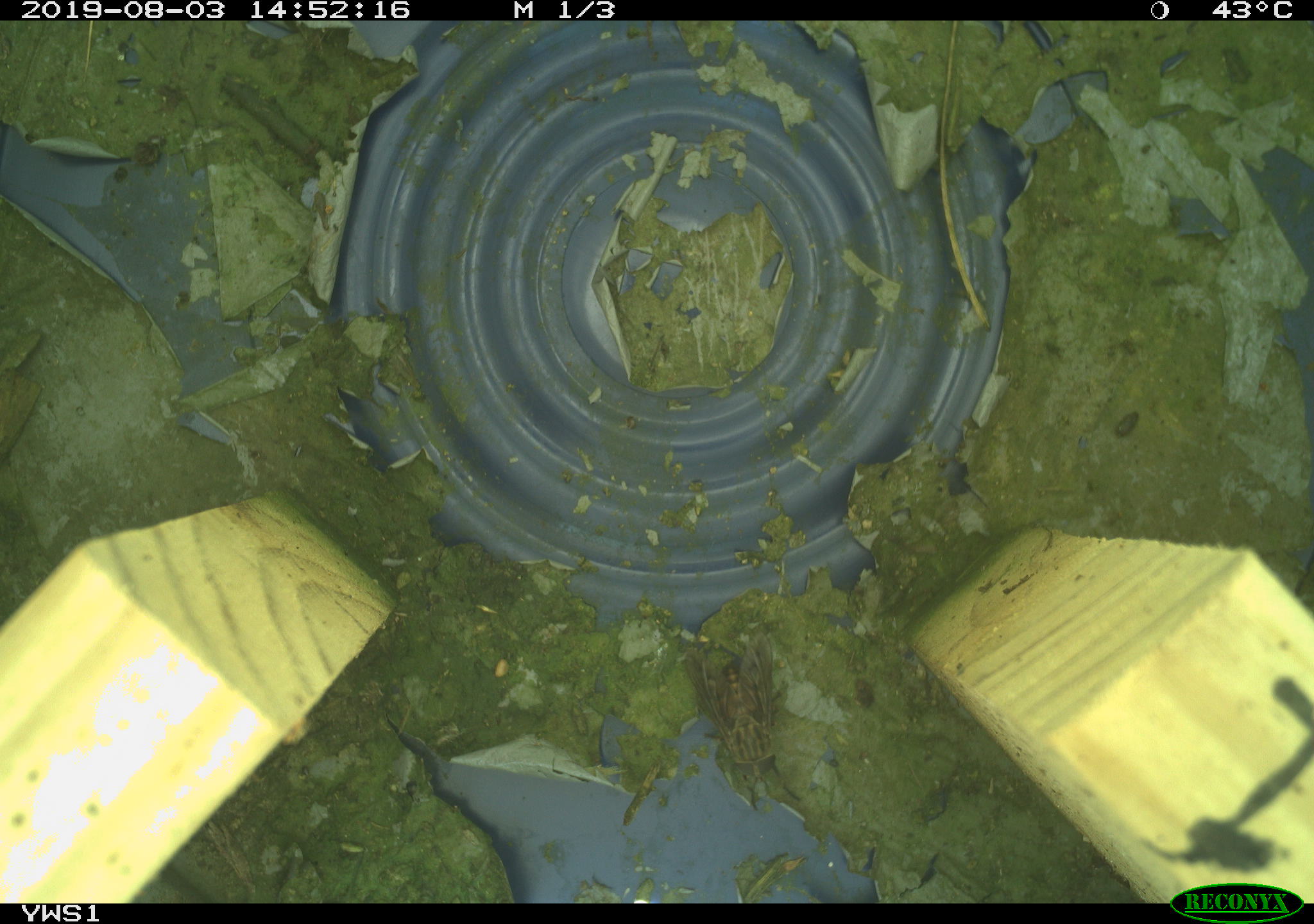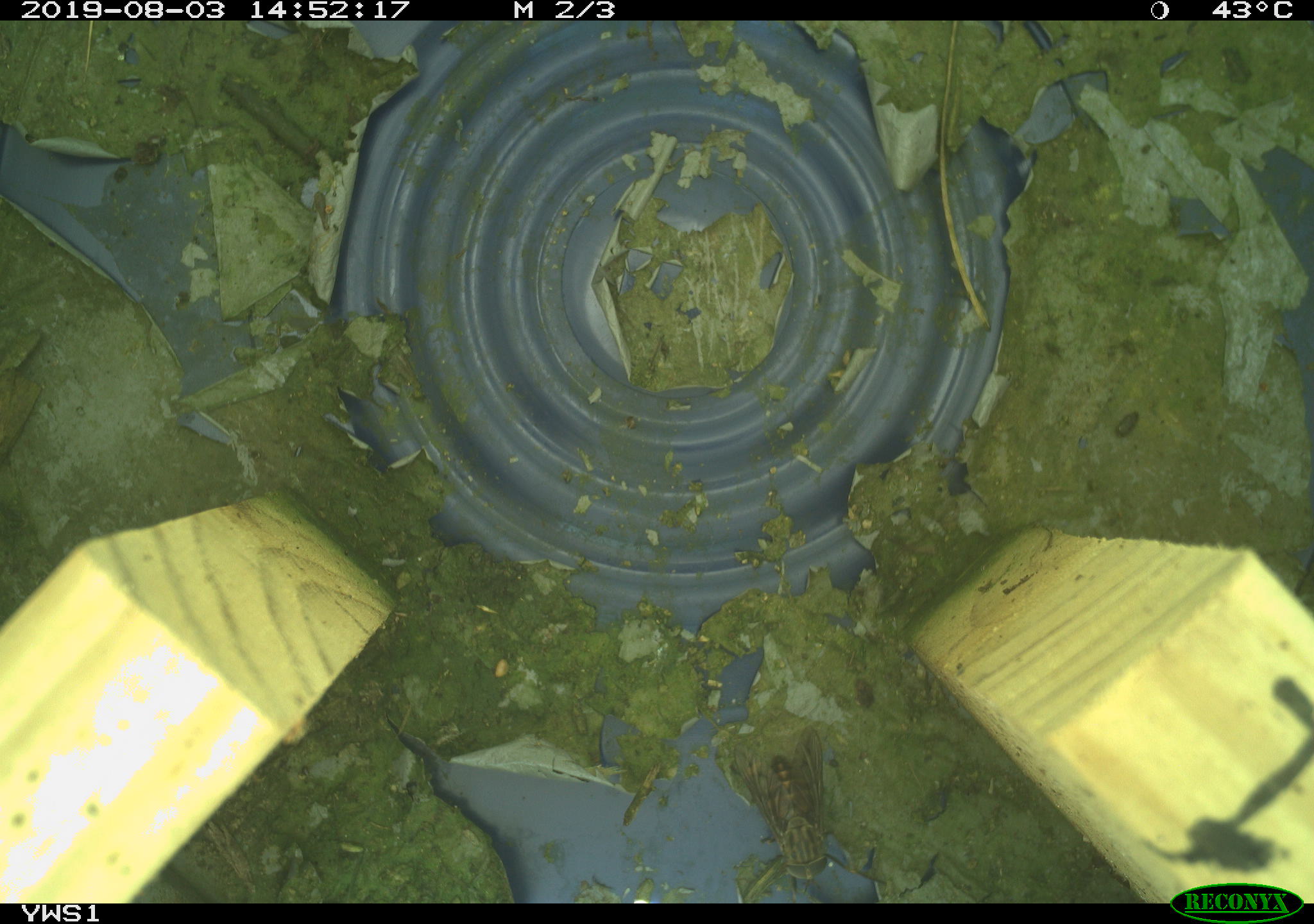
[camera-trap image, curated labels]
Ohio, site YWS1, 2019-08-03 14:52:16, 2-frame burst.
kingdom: Animalia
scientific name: Animalia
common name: animal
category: invertebrate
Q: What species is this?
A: Invertebrate (animal) (Animalia).